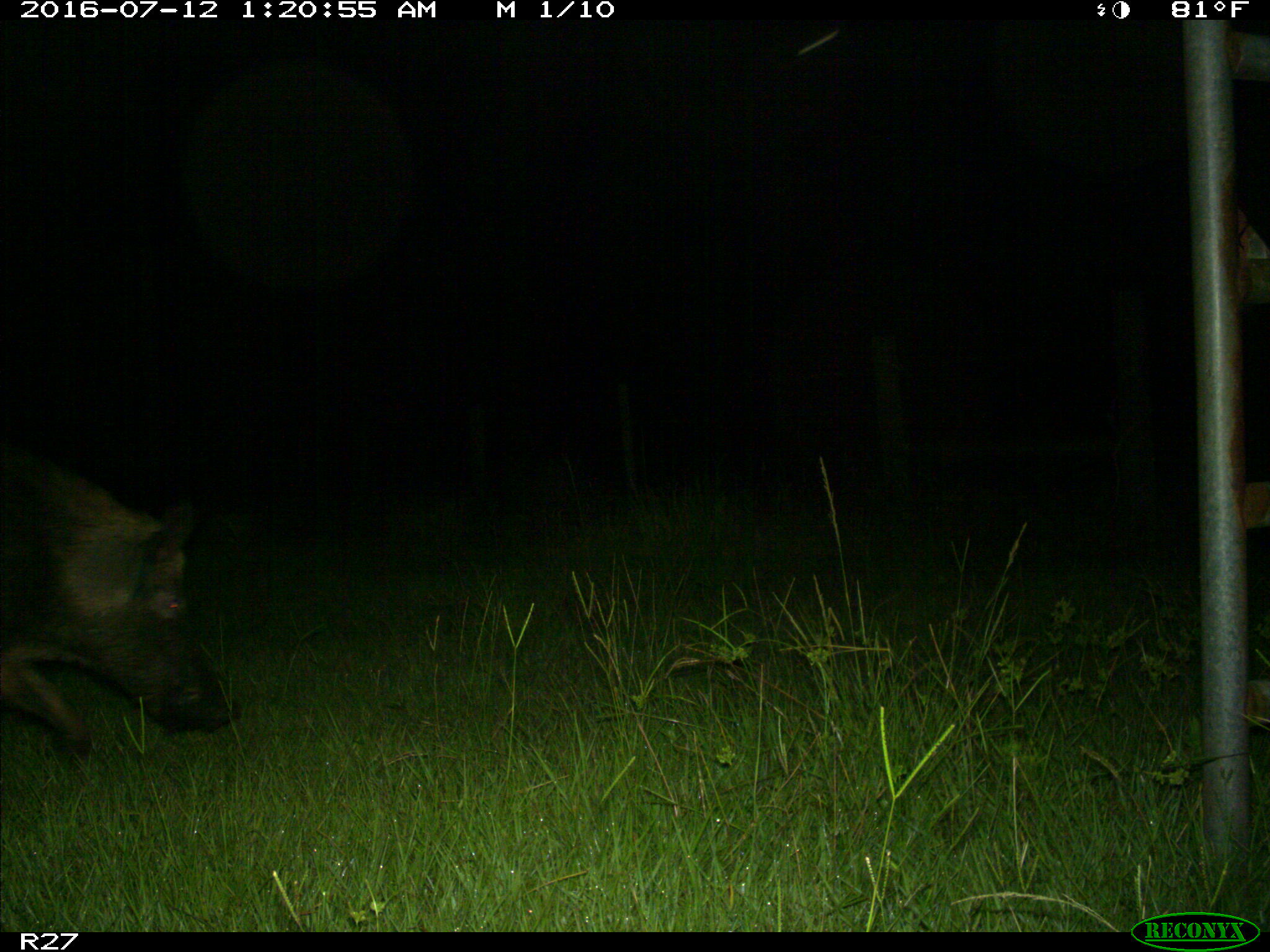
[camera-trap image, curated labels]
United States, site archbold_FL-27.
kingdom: Animalia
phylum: Chordata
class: Mammalia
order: Artiodactyla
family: Suidae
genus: Sus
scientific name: Sus scrofa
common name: wild boar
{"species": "Sus scrofa (wild boar)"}